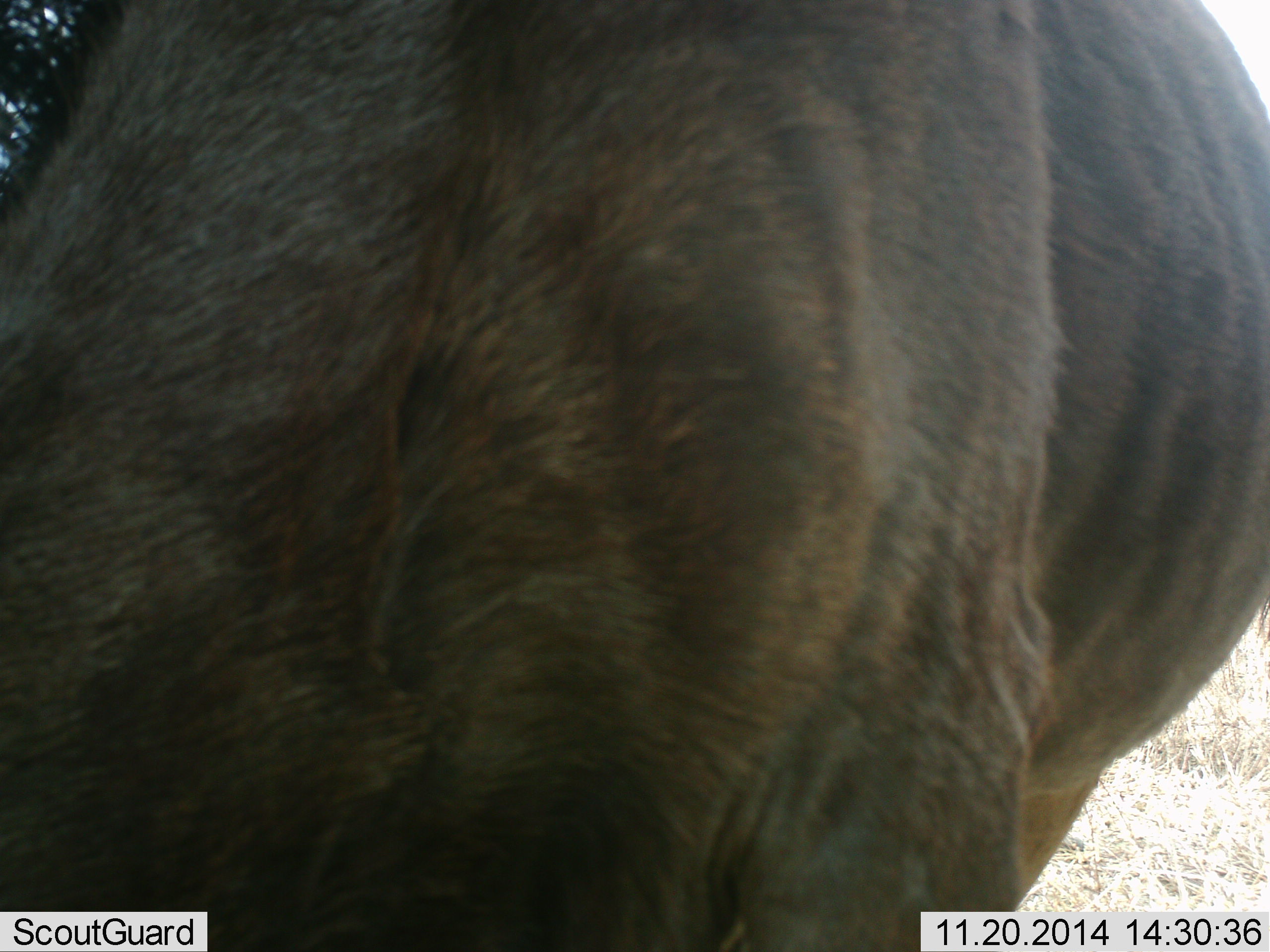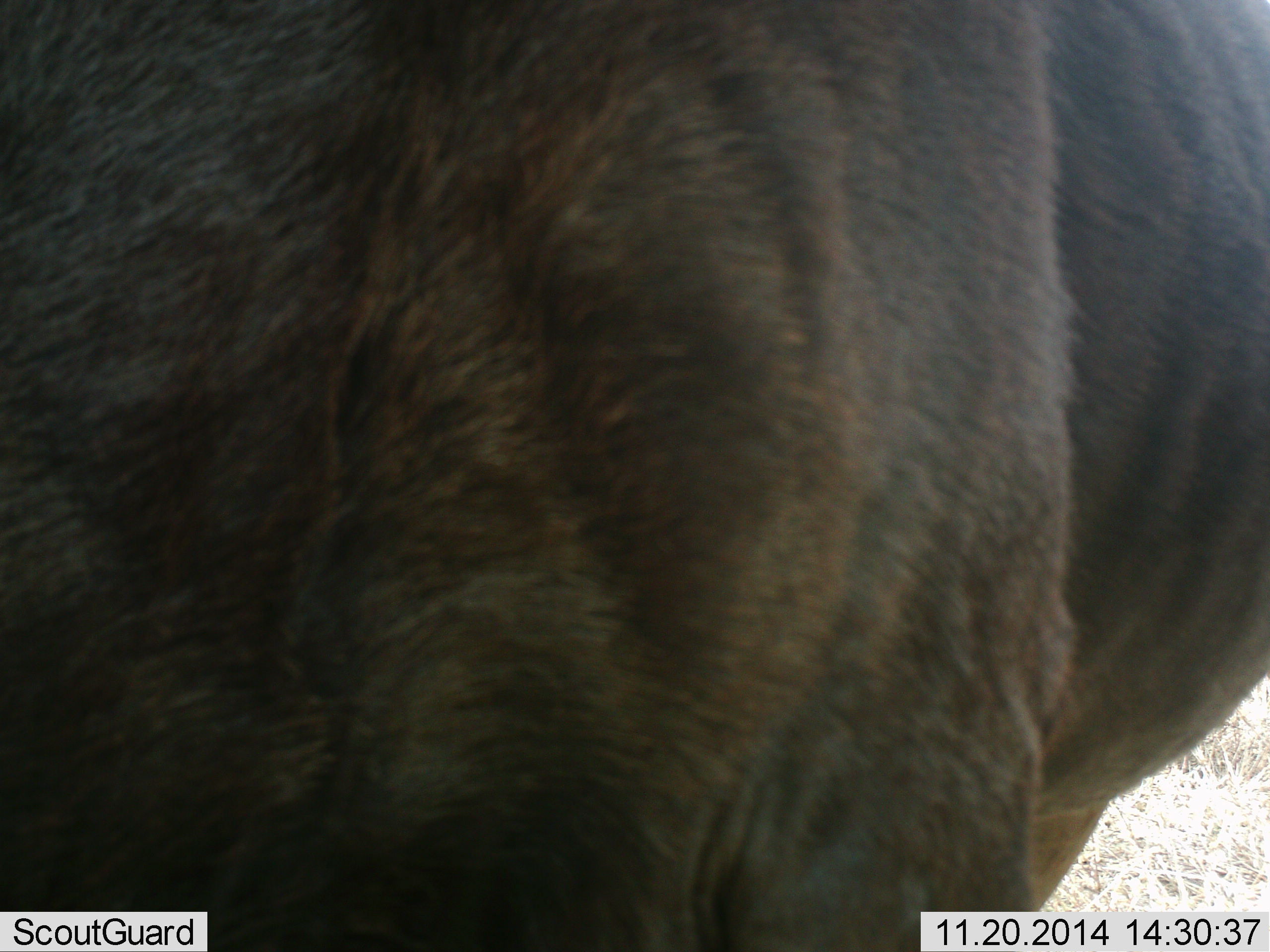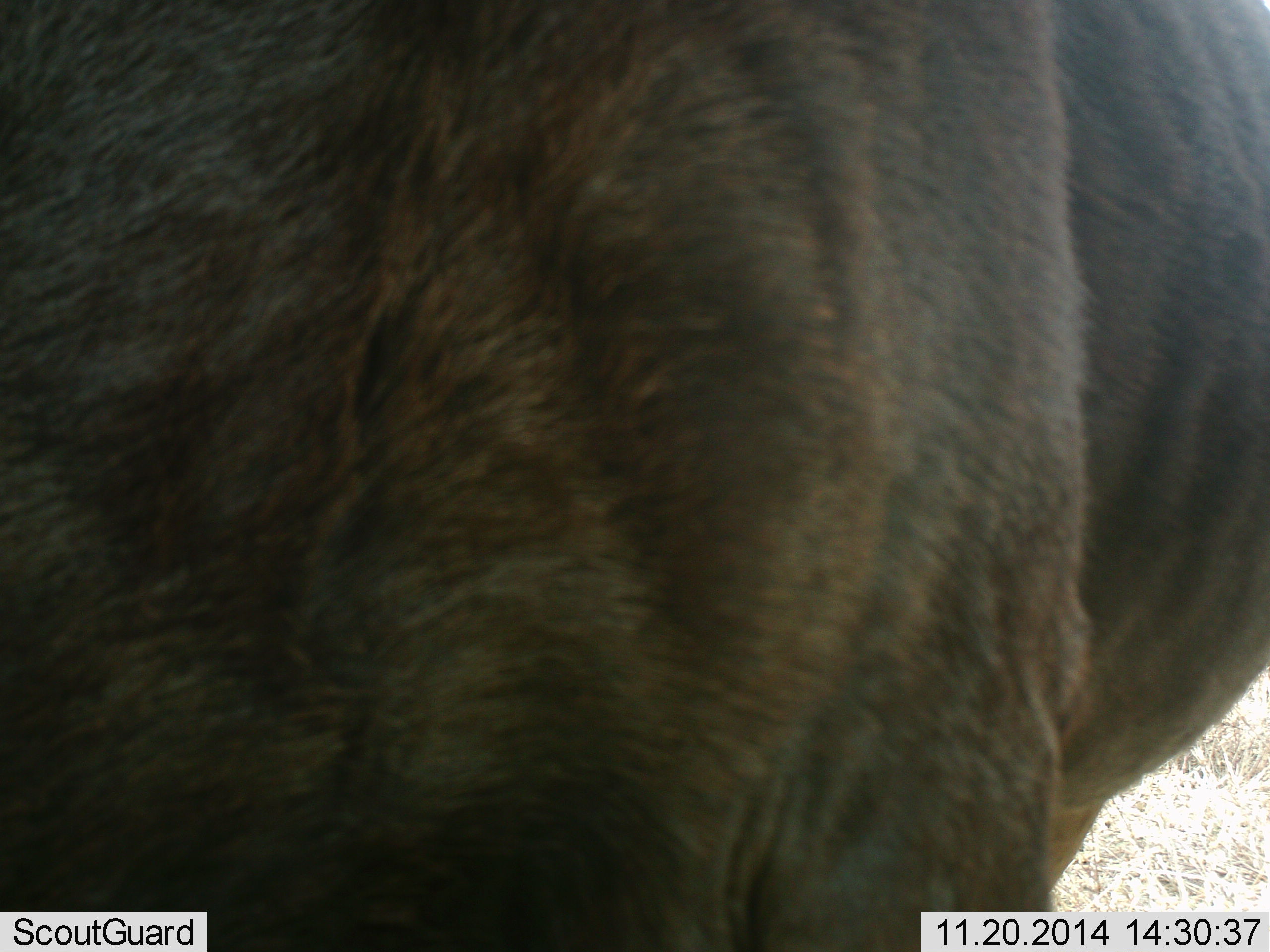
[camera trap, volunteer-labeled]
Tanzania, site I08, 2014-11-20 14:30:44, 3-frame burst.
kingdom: Animalia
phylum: Chordata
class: Mammalia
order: Artiodactyla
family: Bovidae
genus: Connochaetes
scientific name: Connochaetes taurinus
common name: blue wildebeest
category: wildebeest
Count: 1.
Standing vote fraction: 80%.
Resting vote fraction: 0%.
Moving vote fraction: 20%.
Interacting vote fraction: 0%.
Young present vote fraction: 0%.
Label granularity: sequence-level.